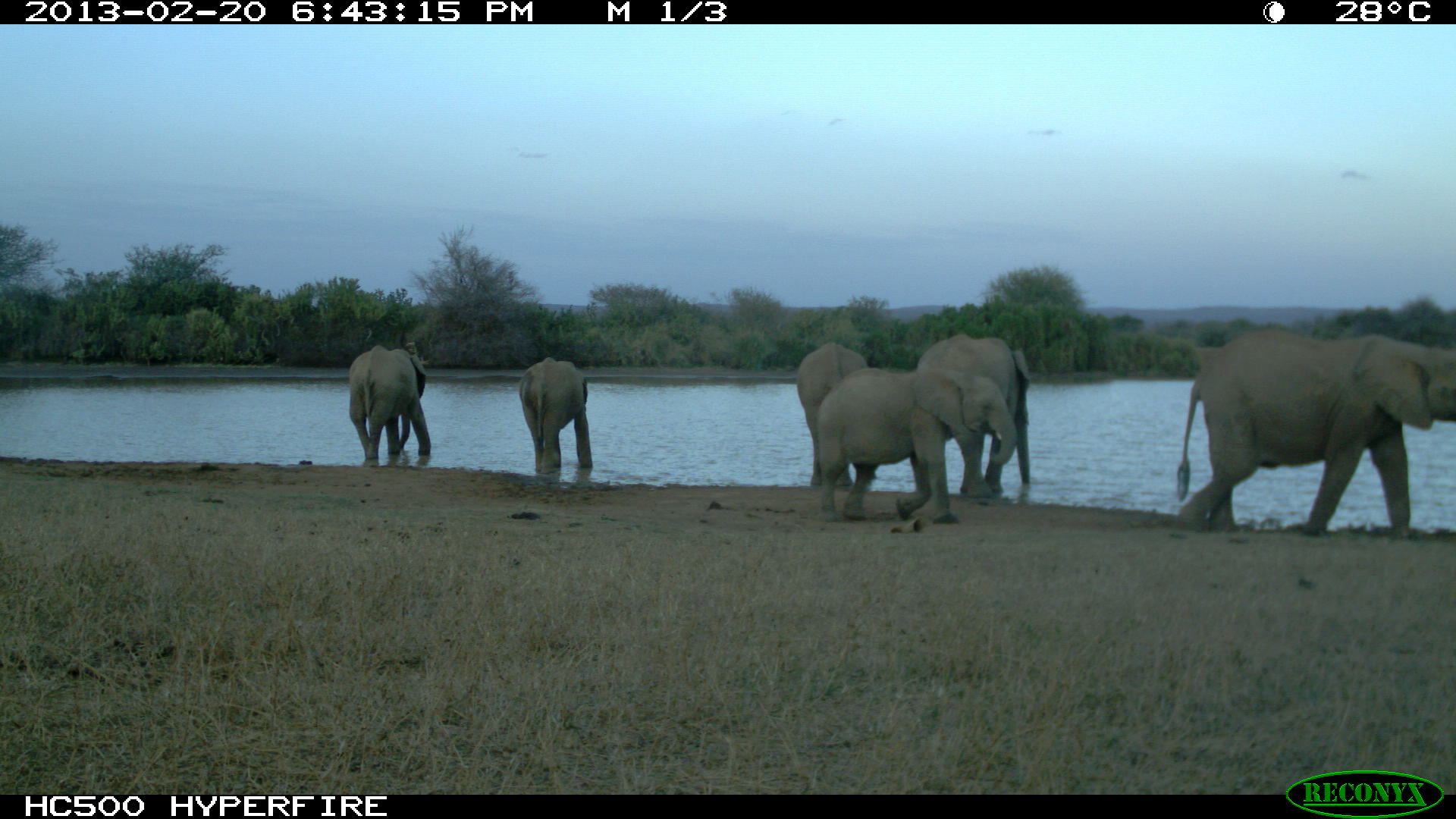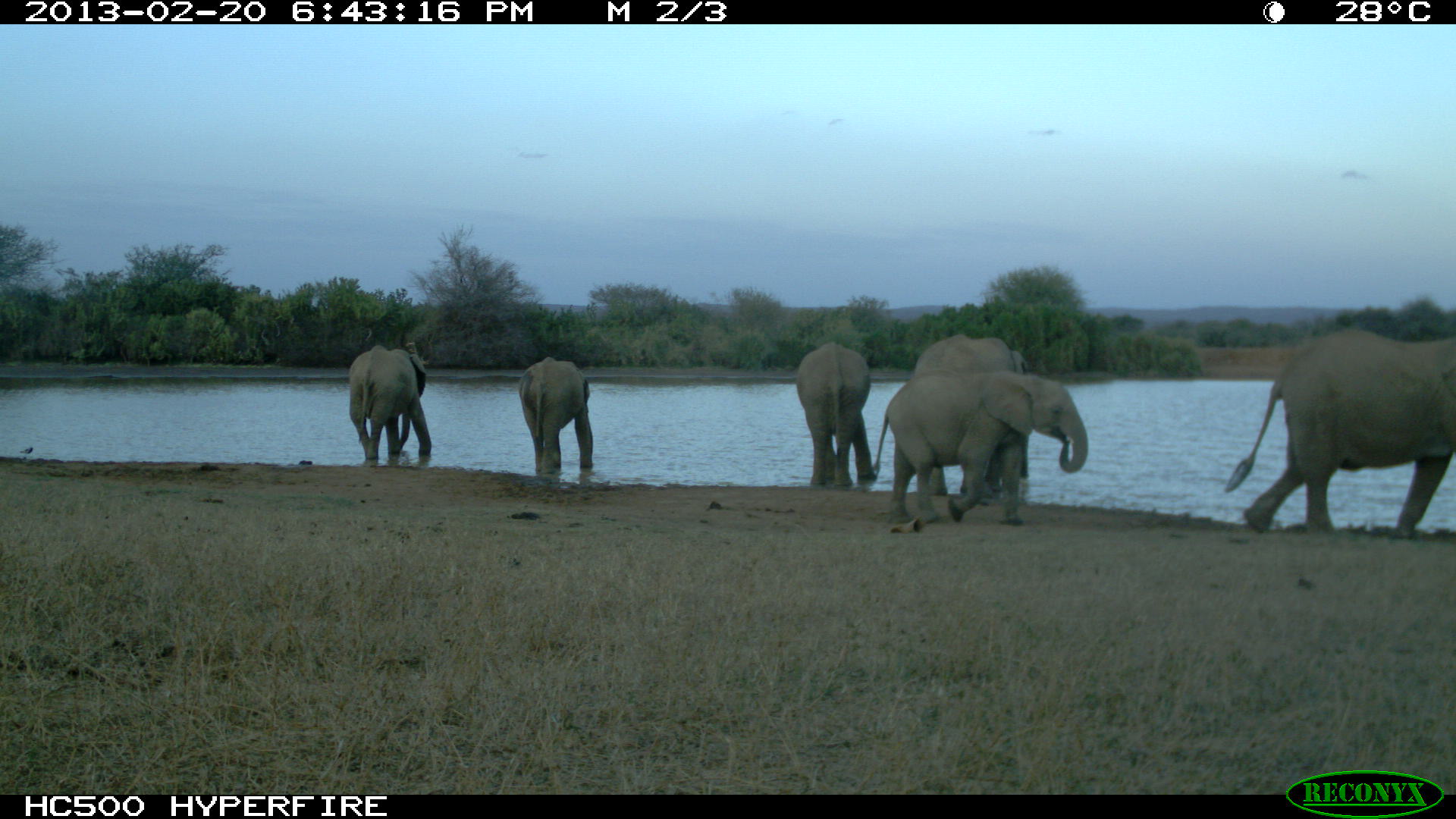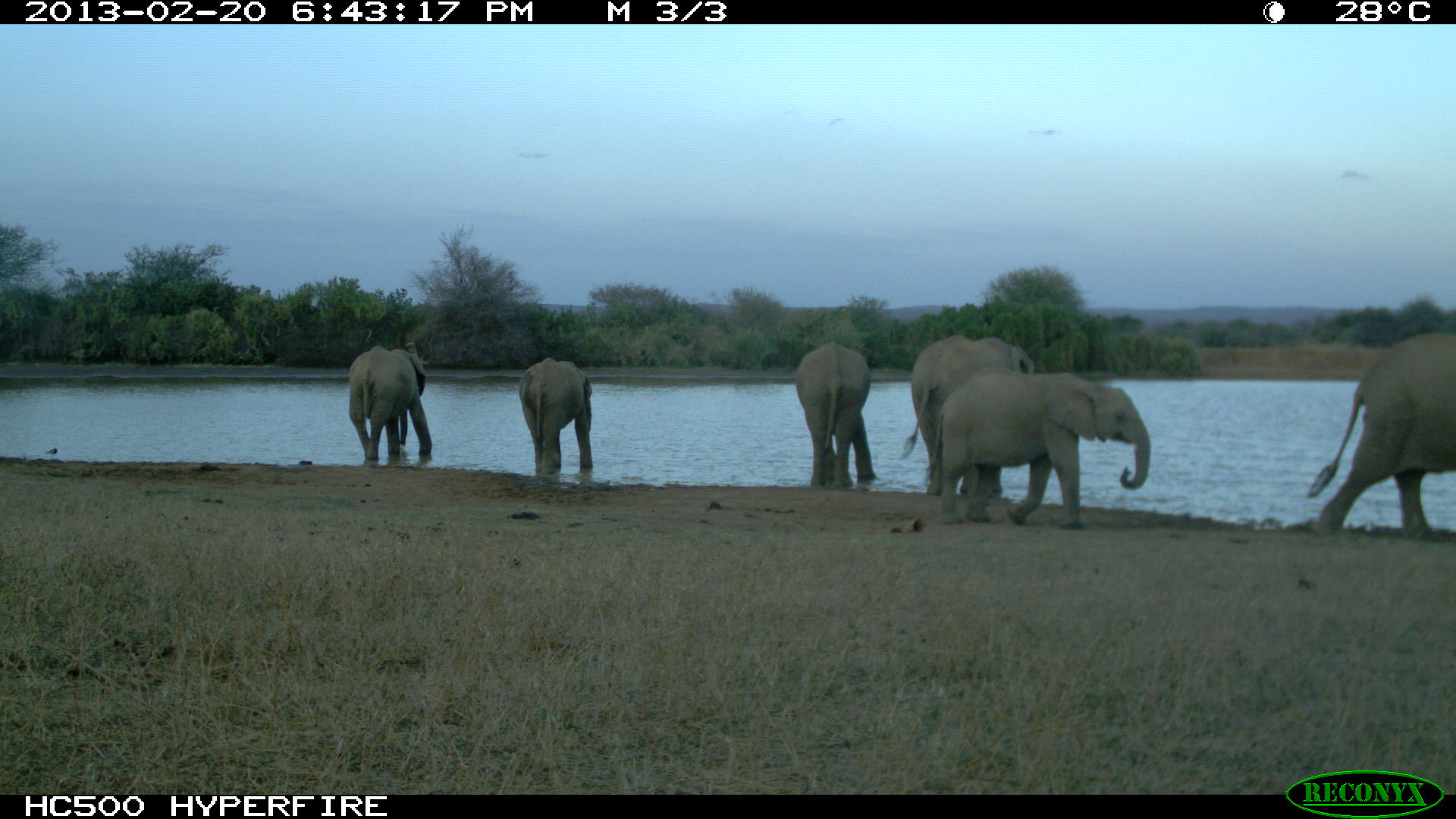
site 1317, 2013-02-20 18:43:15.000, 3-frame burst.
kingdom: Animalia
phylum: Chordata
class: Mammalia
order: Proboscidea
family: Elephantidae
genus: Loxodonta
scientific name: Loxodonta africana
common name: african bush elephant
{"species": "Loxodonta africana (african bush elephant)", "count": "6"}